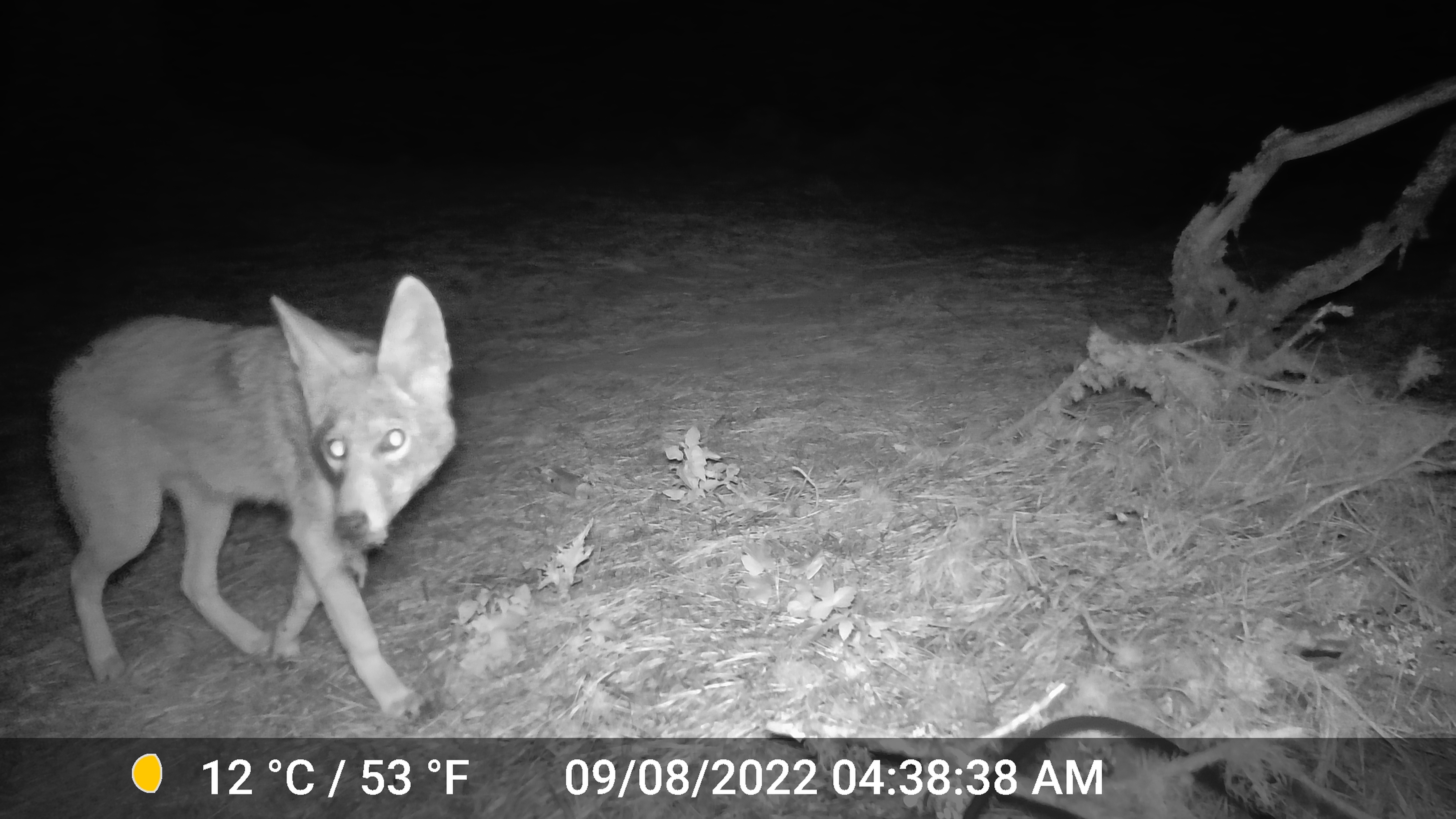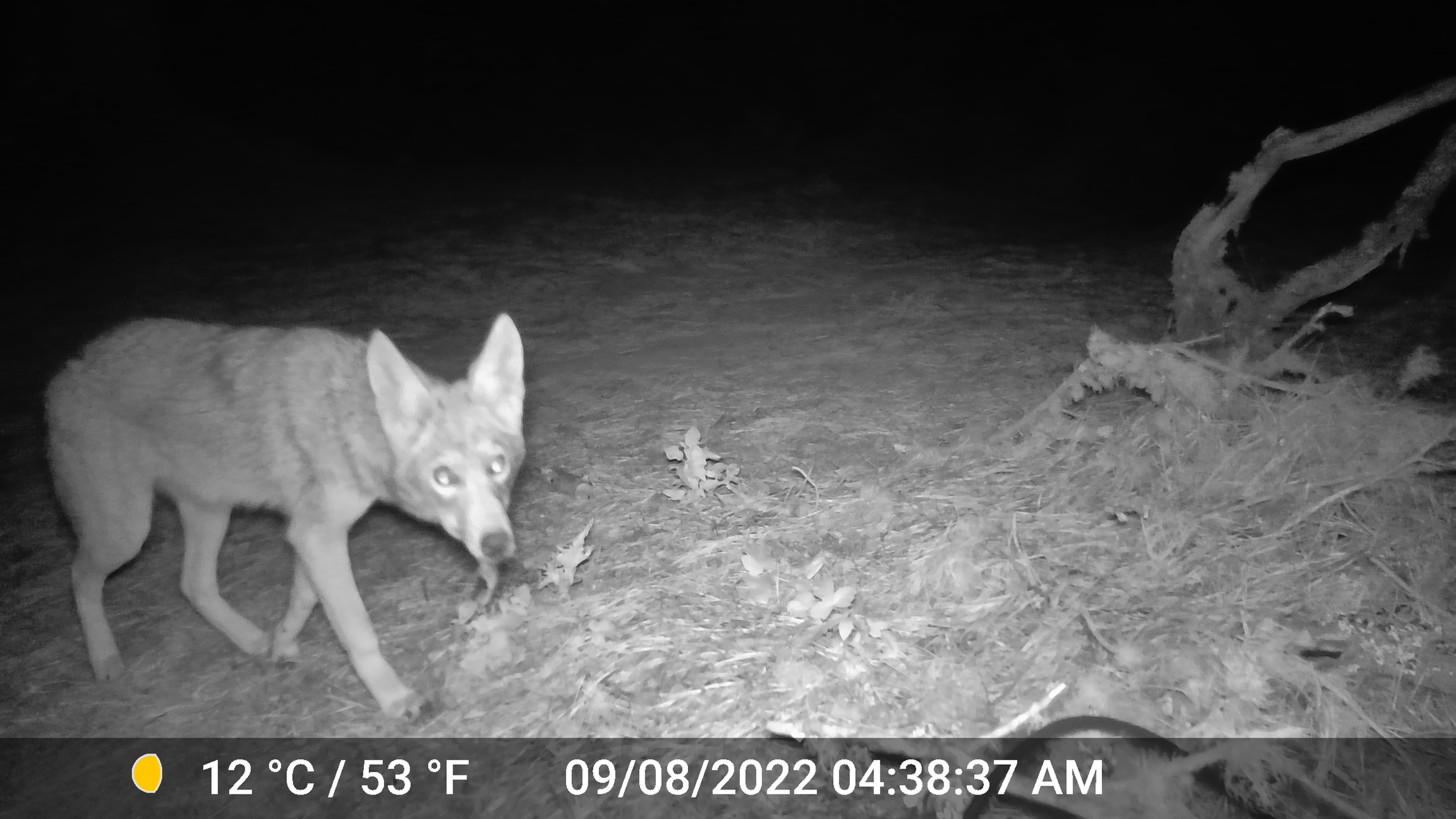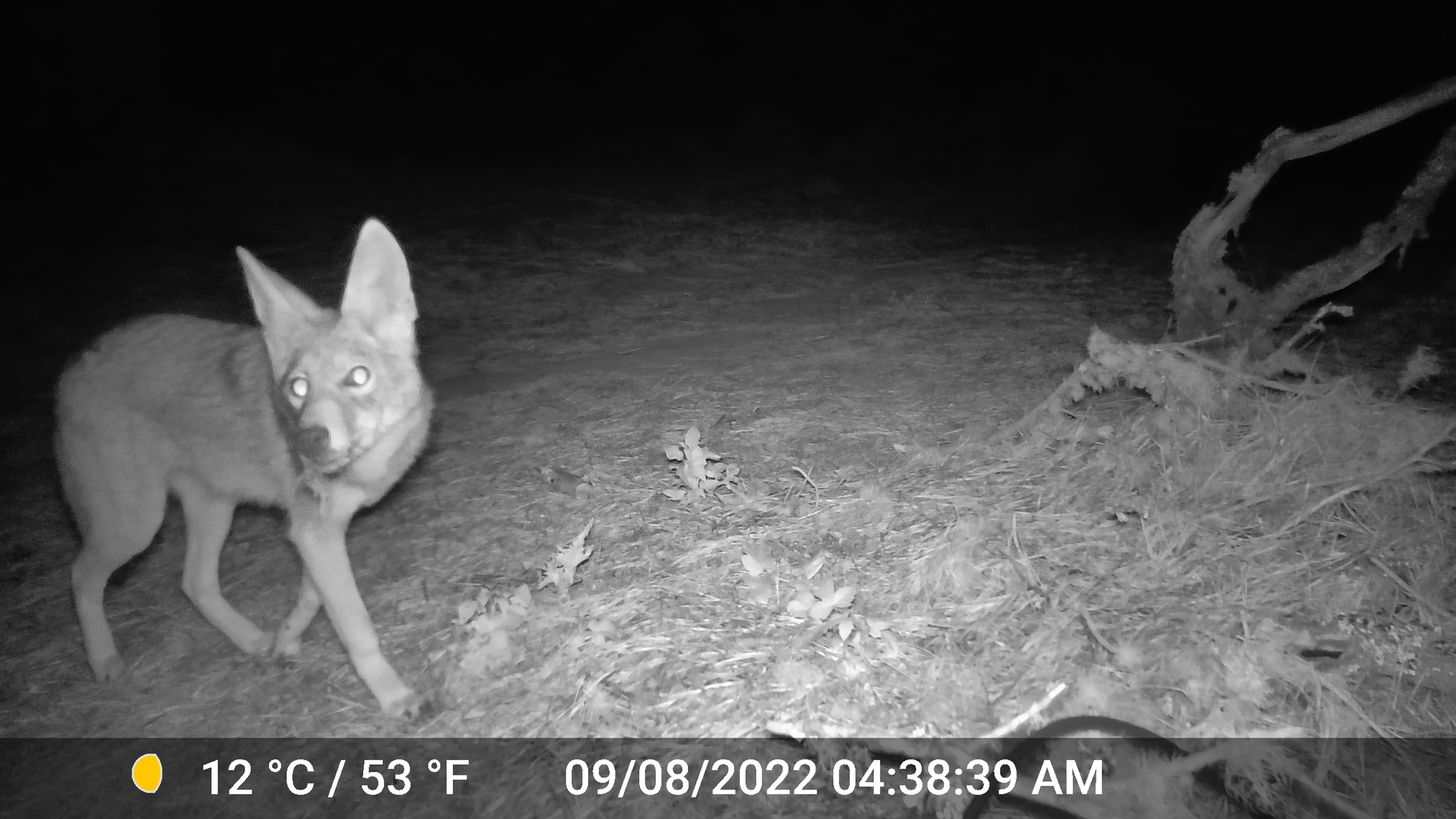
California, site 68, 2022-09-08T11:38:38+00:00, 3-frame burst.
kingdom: Animalia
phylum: Chordata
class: Mammalia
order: Carnivora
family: Canidae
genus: Canis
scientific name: Canis latrans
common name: coyote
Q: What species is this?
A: Coyote (Canis latrans).